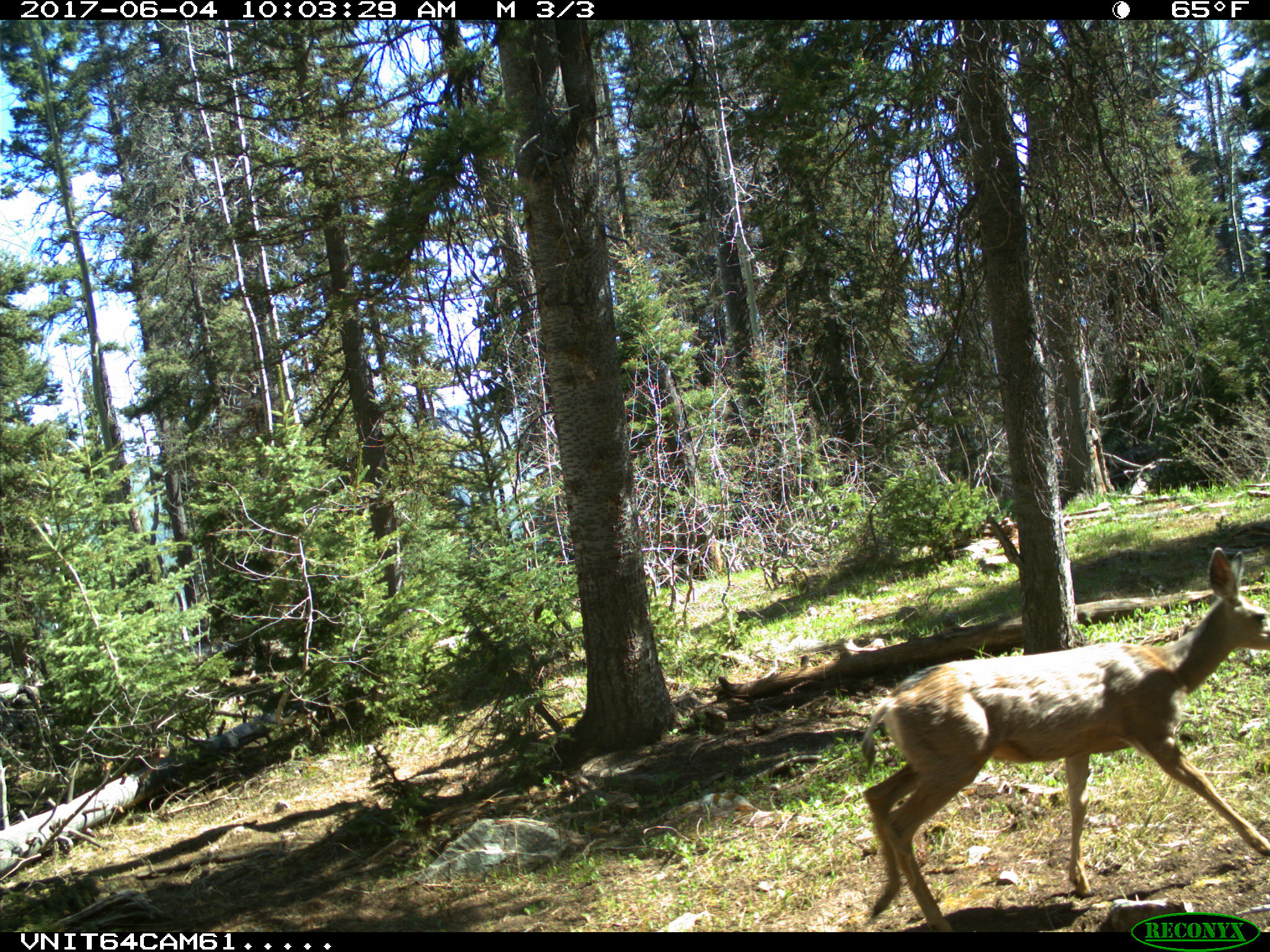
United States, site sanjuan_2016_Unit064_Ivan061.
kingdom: Animalia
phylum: Chordata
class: Mammalia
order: Artiodactyla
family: Cervidae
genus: Odocoileus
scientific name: Odocoileus hemionus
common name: mule deer